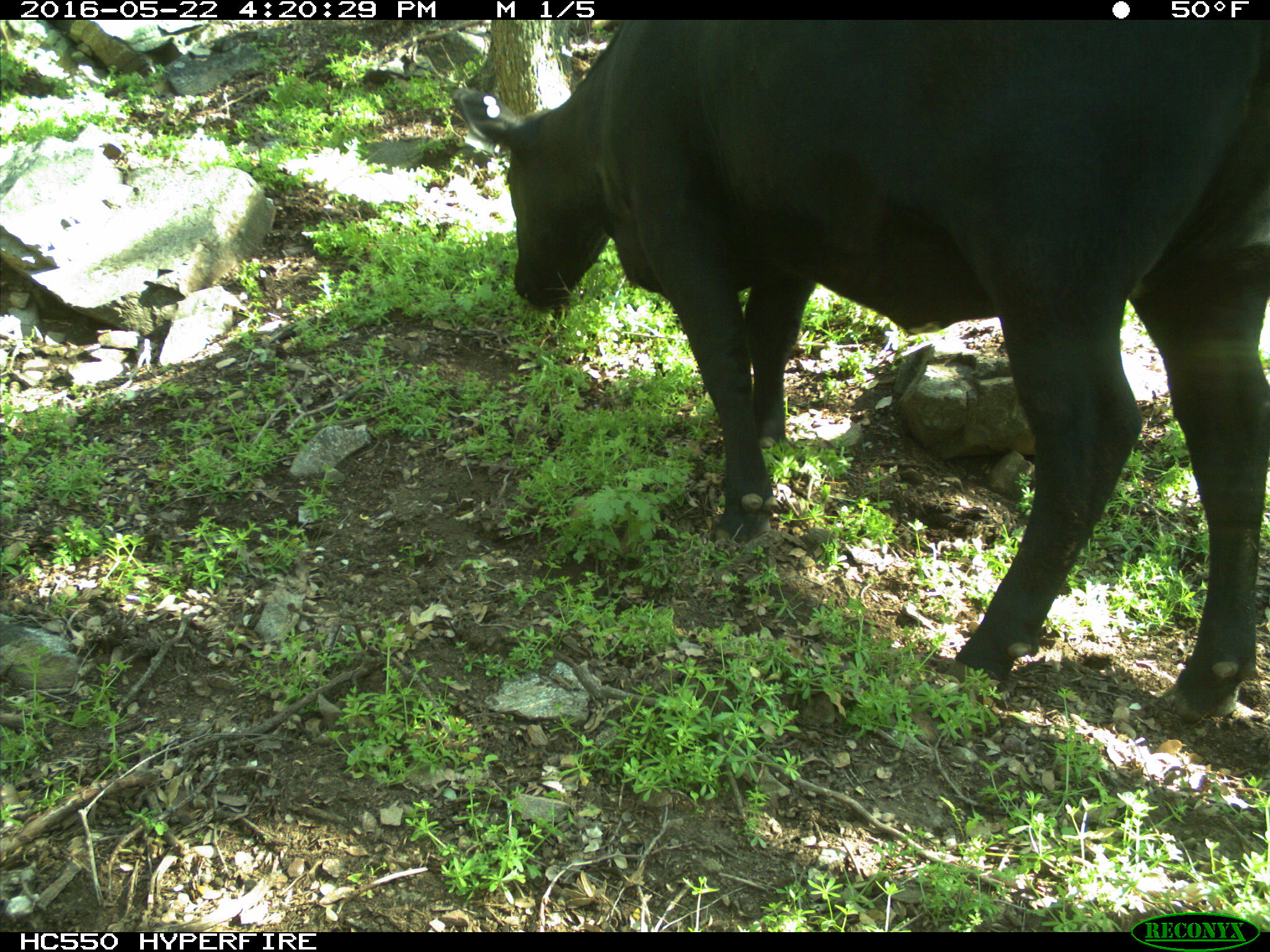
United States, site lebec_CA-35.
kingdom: Animalia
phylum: Chordata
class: Mammalia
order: Artiodactyla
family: Bovidae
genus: Bos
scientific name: Bos taurus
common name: domestic cow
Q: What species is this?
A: Bos taurus (domestic cow).